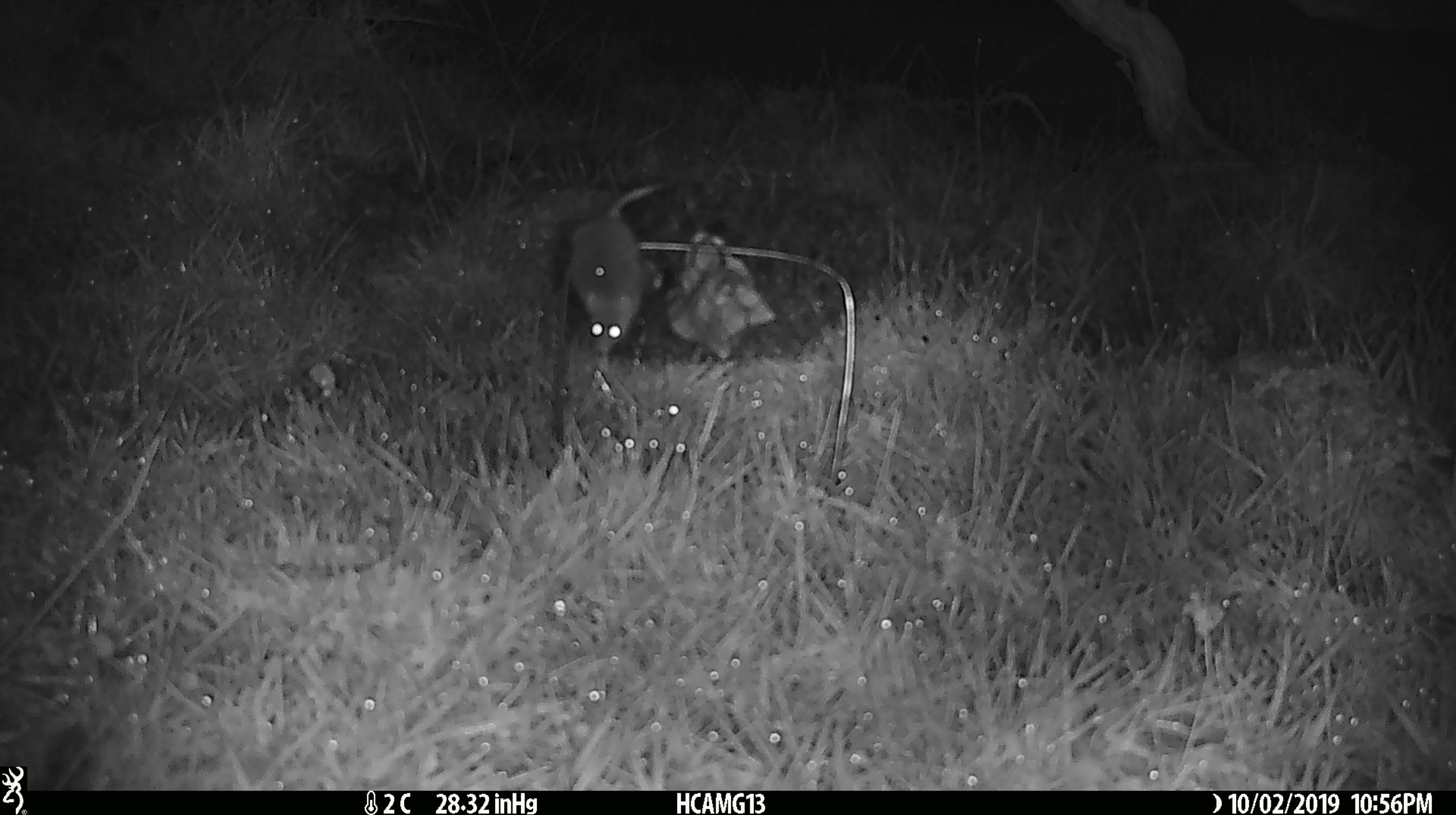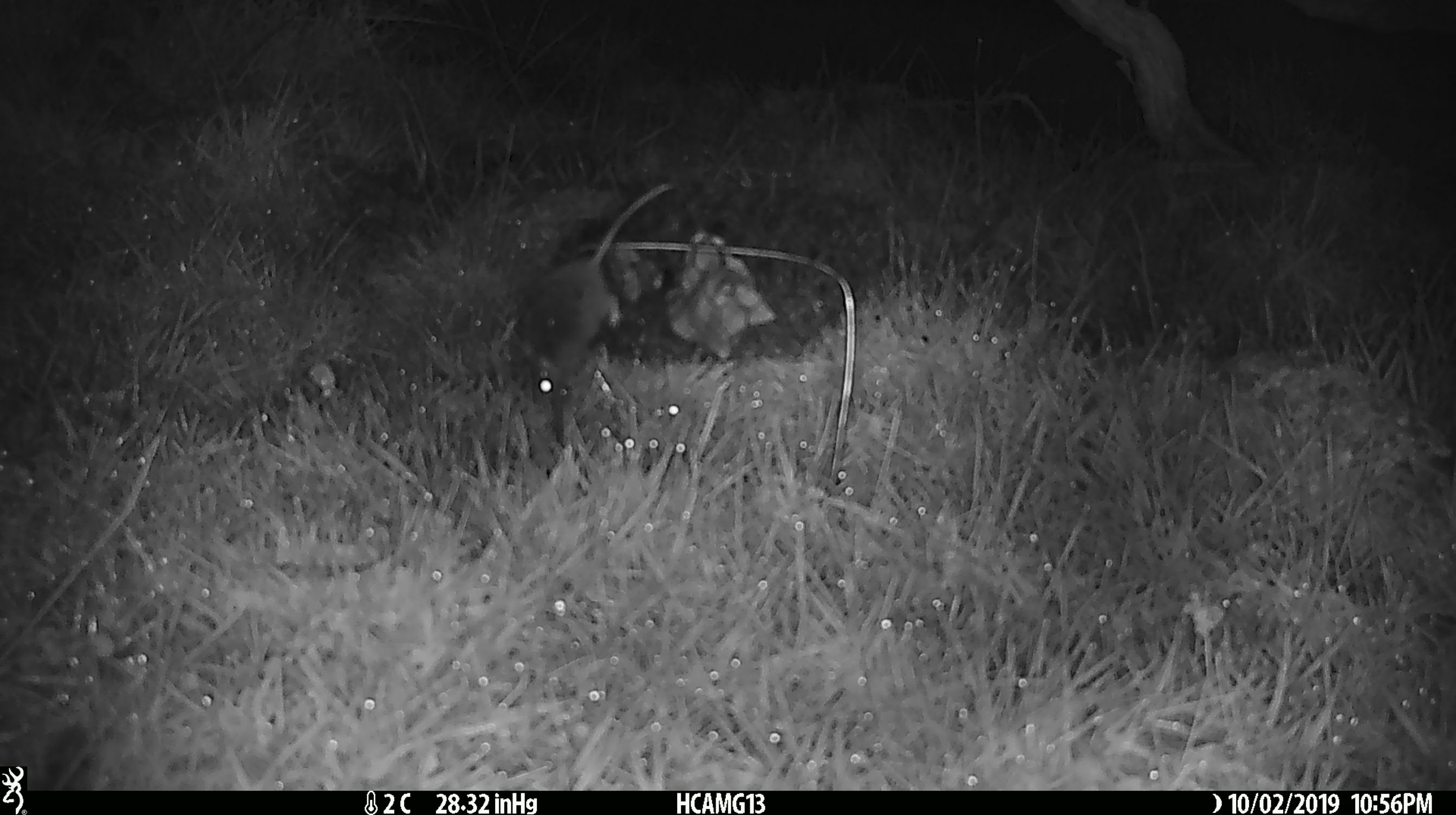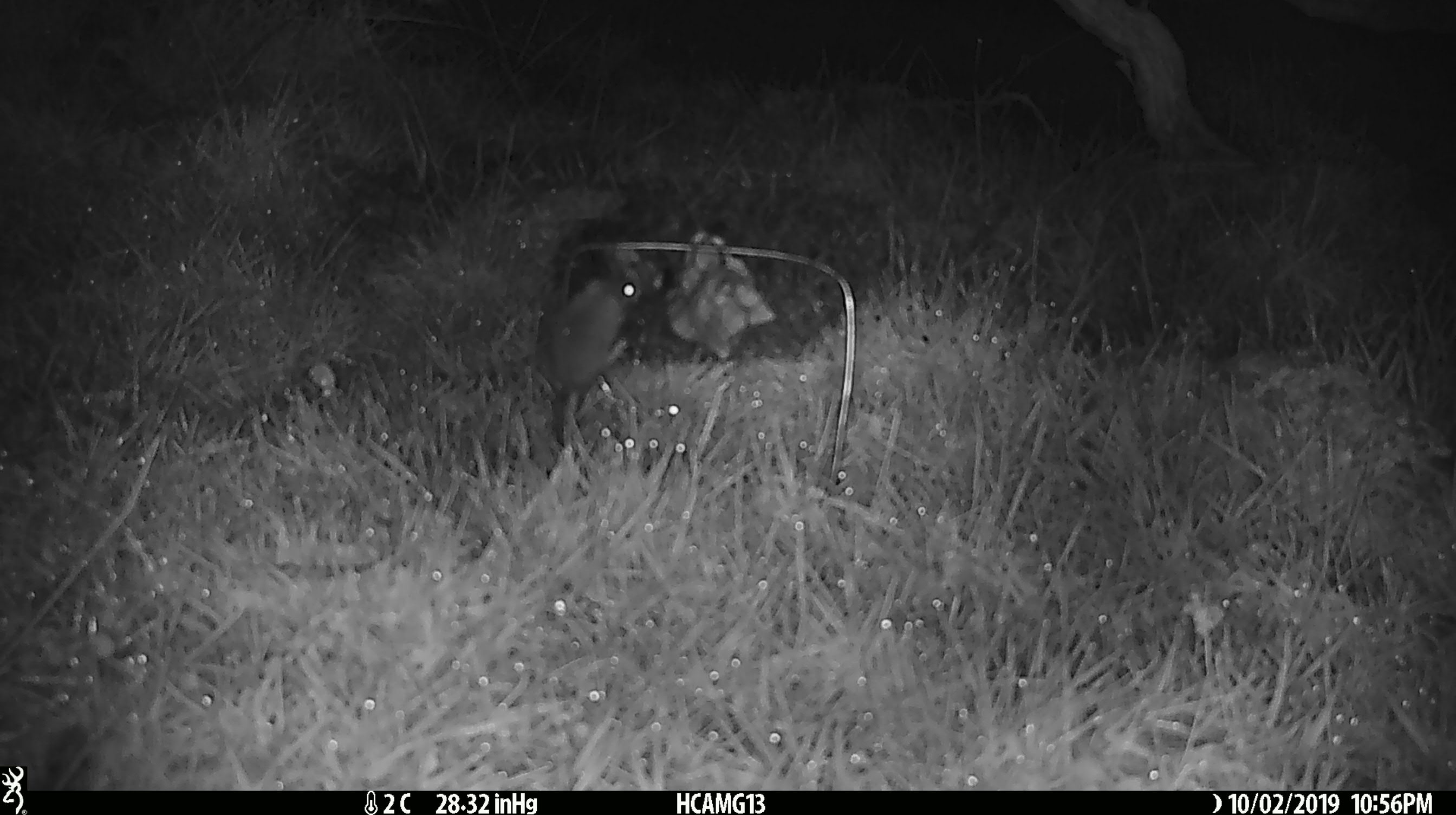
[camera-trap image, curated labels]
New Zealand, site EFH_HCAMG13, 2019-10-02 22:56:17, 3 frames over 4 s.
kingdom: Animalia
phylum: Chordata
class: Mammalia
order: Rodentia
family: Muridae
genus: Mus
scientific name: Mus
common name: mouse